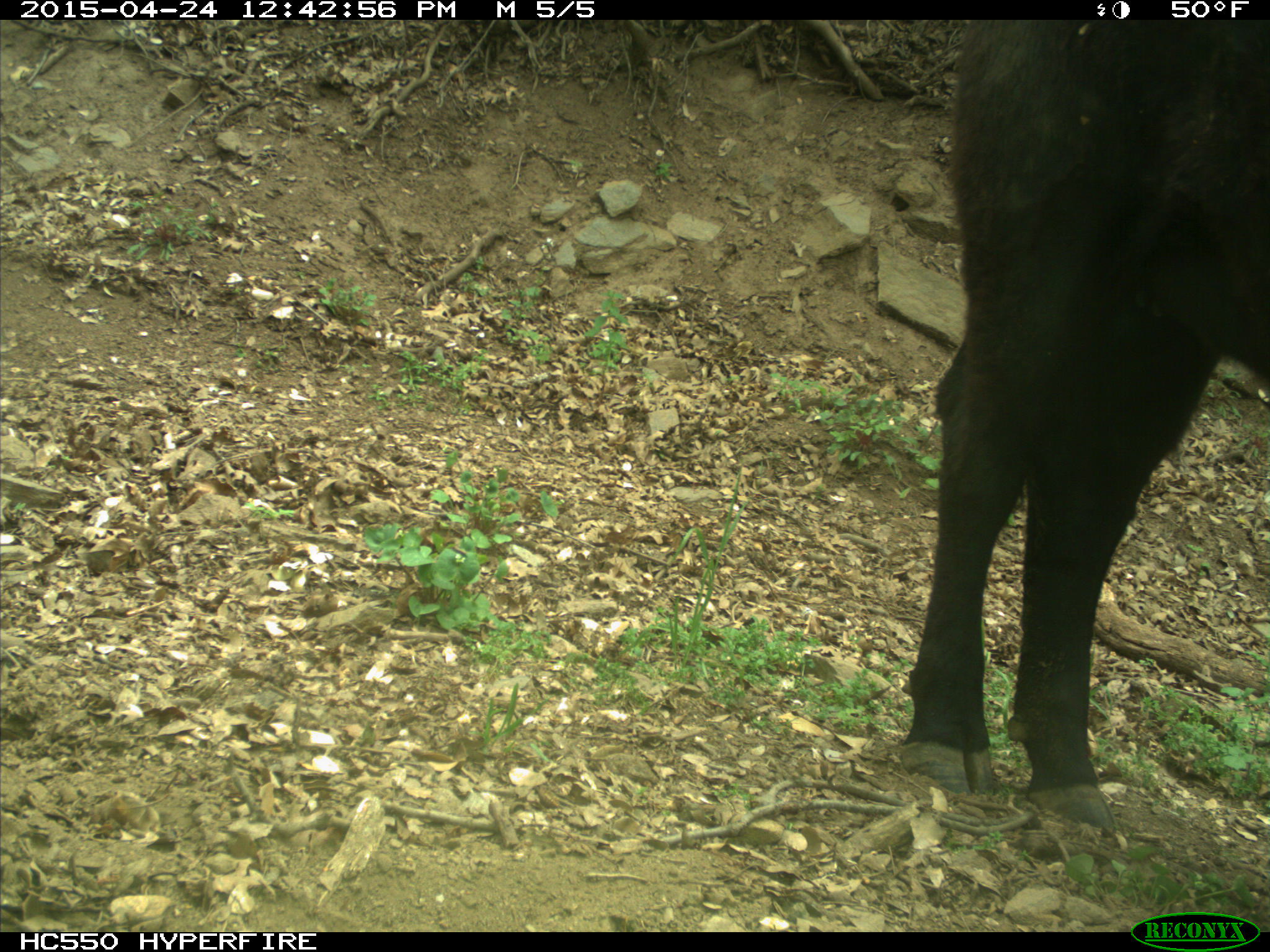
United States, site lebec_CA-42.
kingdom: Animalia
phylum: Chordata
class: Mammalia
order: Artiodactyla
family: Bovidae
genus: Bos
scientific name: Bos taurus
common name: domestic cow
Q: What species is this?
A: Bos taurus (domestic cow).